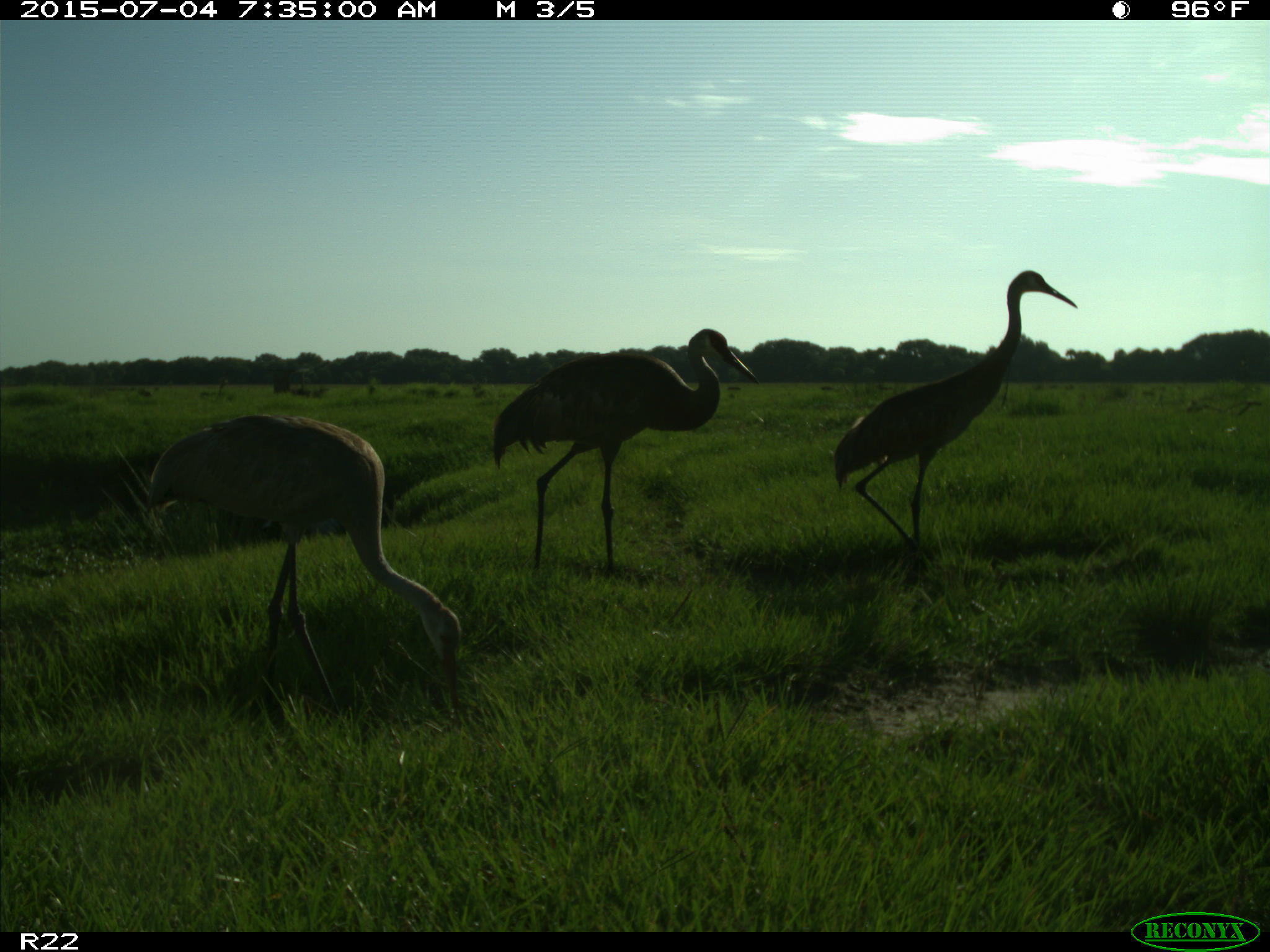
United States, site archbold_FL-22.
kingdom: Animalia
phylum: Chordata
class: Mammalia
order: Artiodactyla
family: Bovidae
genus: Bos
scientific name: Bos taurus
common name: domestic cow